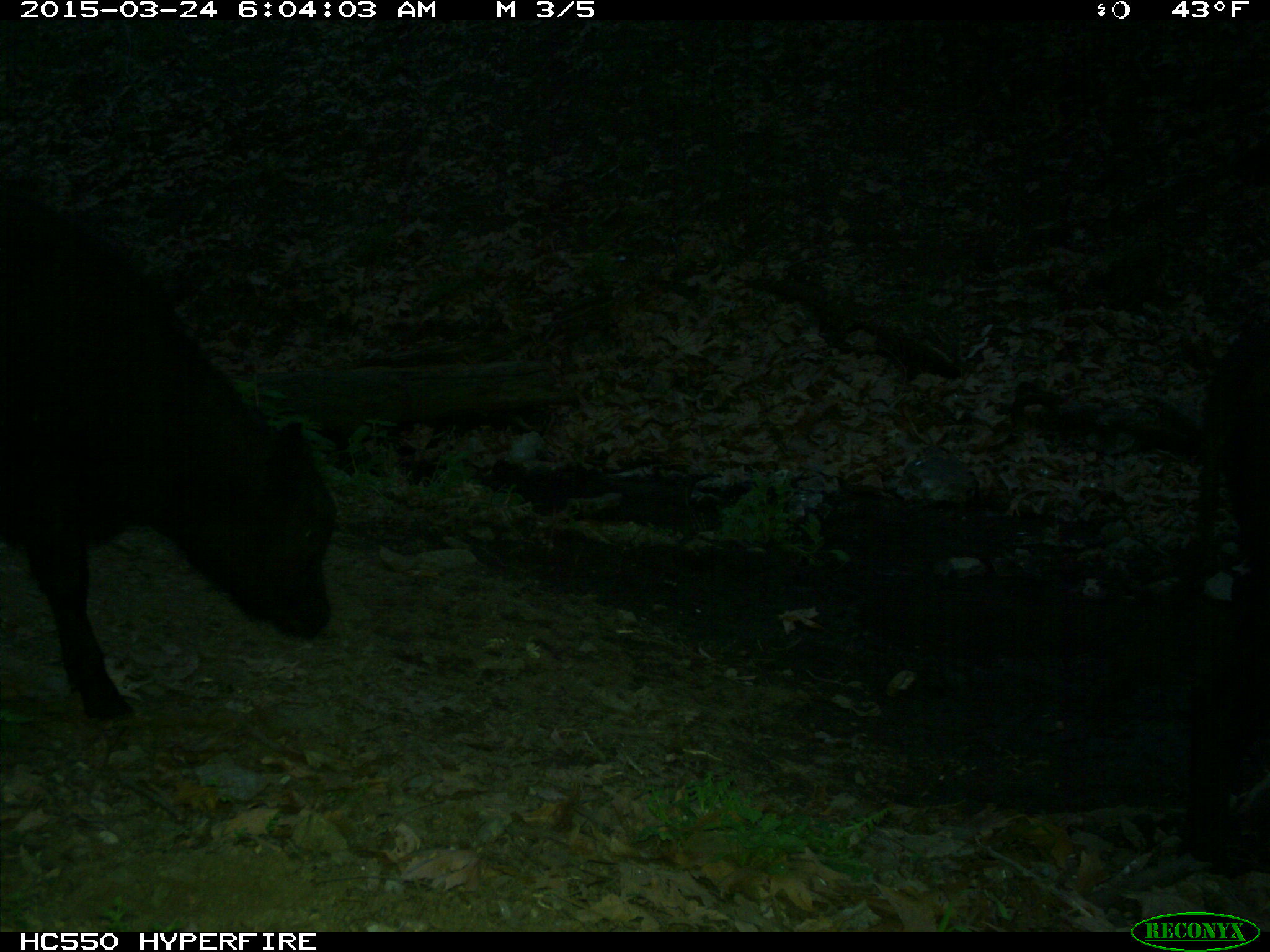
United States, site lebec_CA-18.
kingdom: Animalia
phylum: Chordata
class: Mammalia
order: Artiodactyla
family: Bovidae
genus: Bos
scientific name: Bos taurus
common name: domestic cow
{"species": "Bos taurus (domestic cow)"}